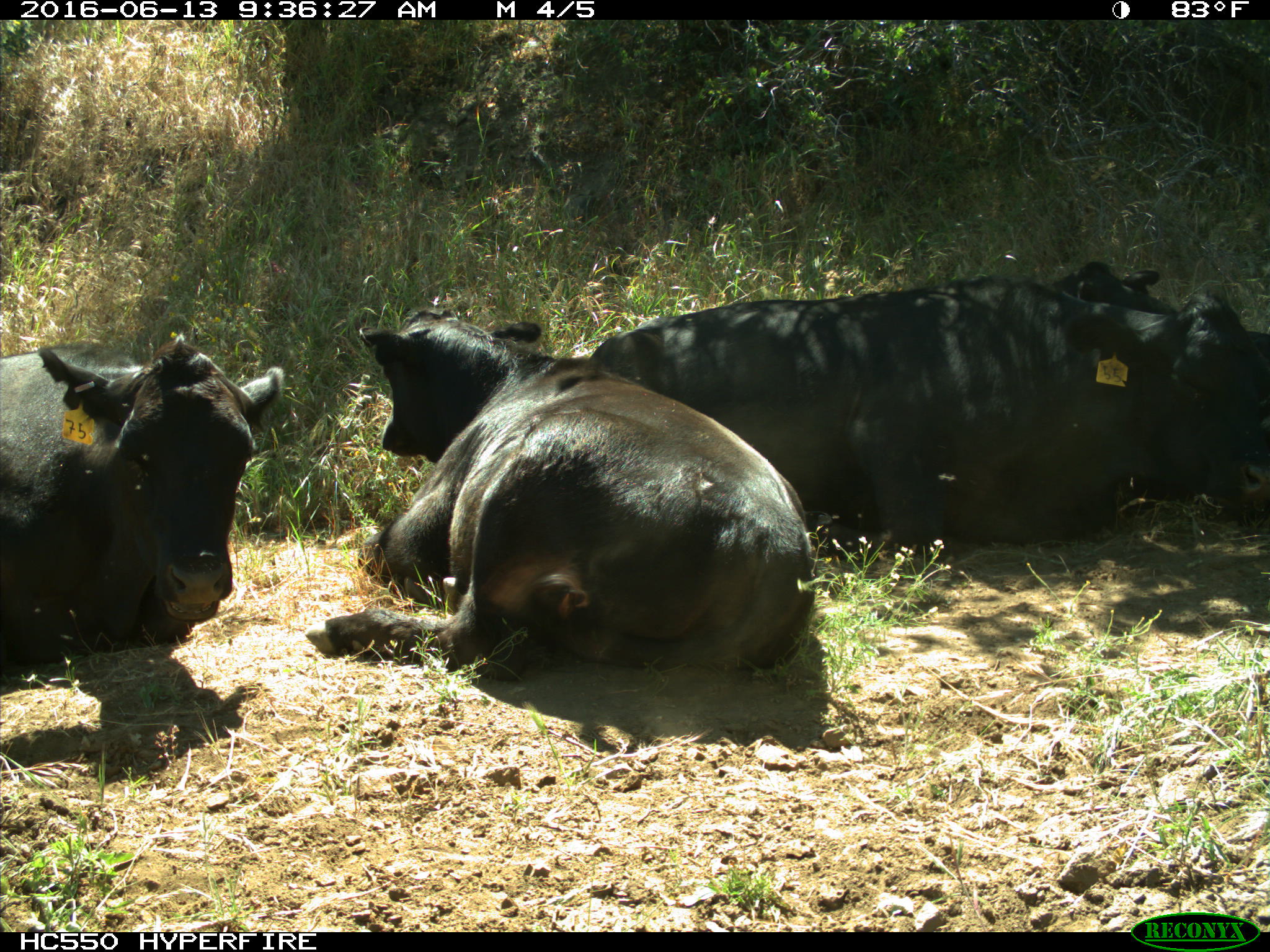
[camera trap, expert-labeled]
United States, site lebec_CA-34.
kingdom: Animalia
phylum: Chordata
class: Mammalia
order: Artiodactyla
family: Bovidae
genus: Bos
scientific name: Bos taurus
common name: domestic cow